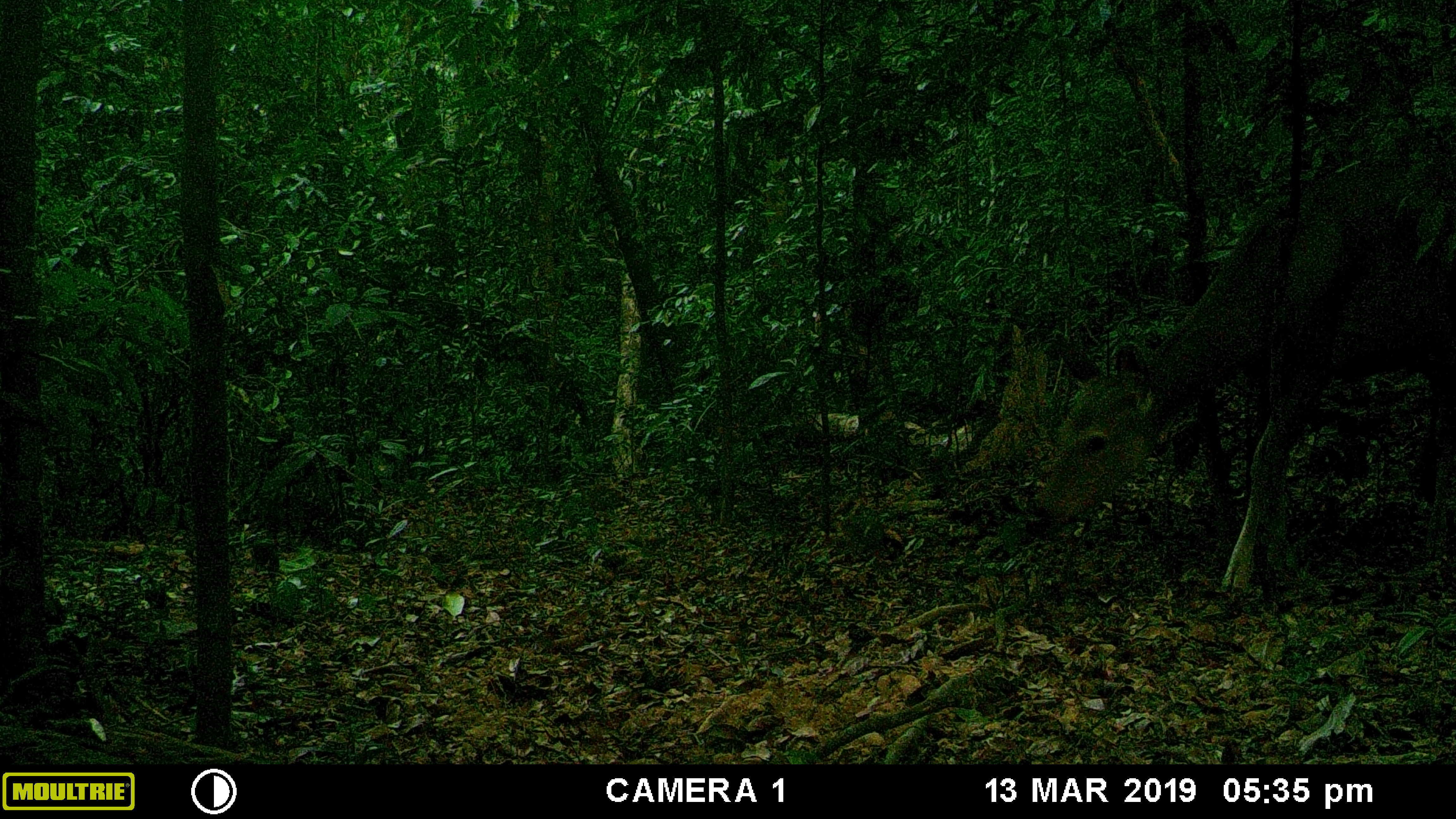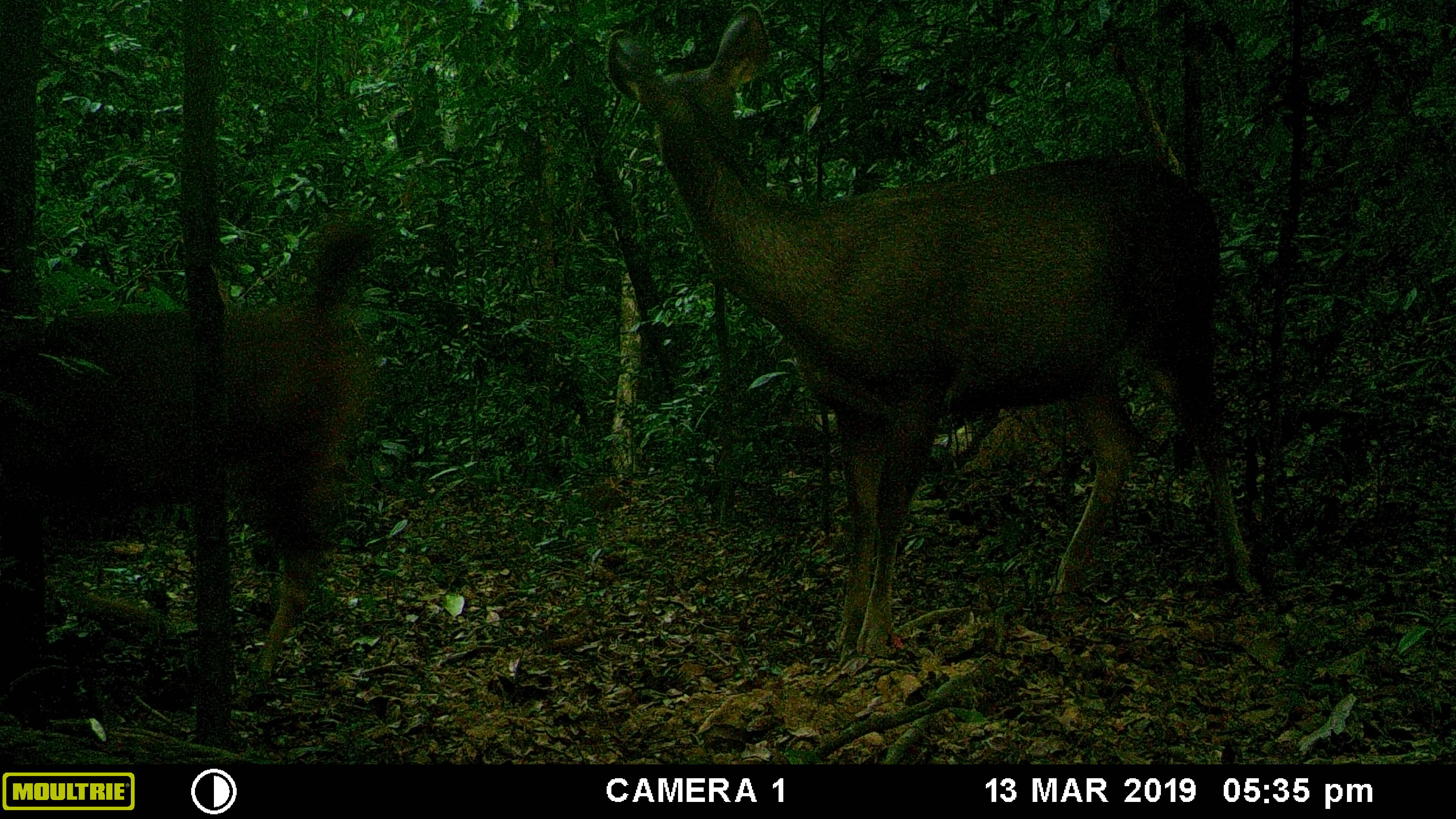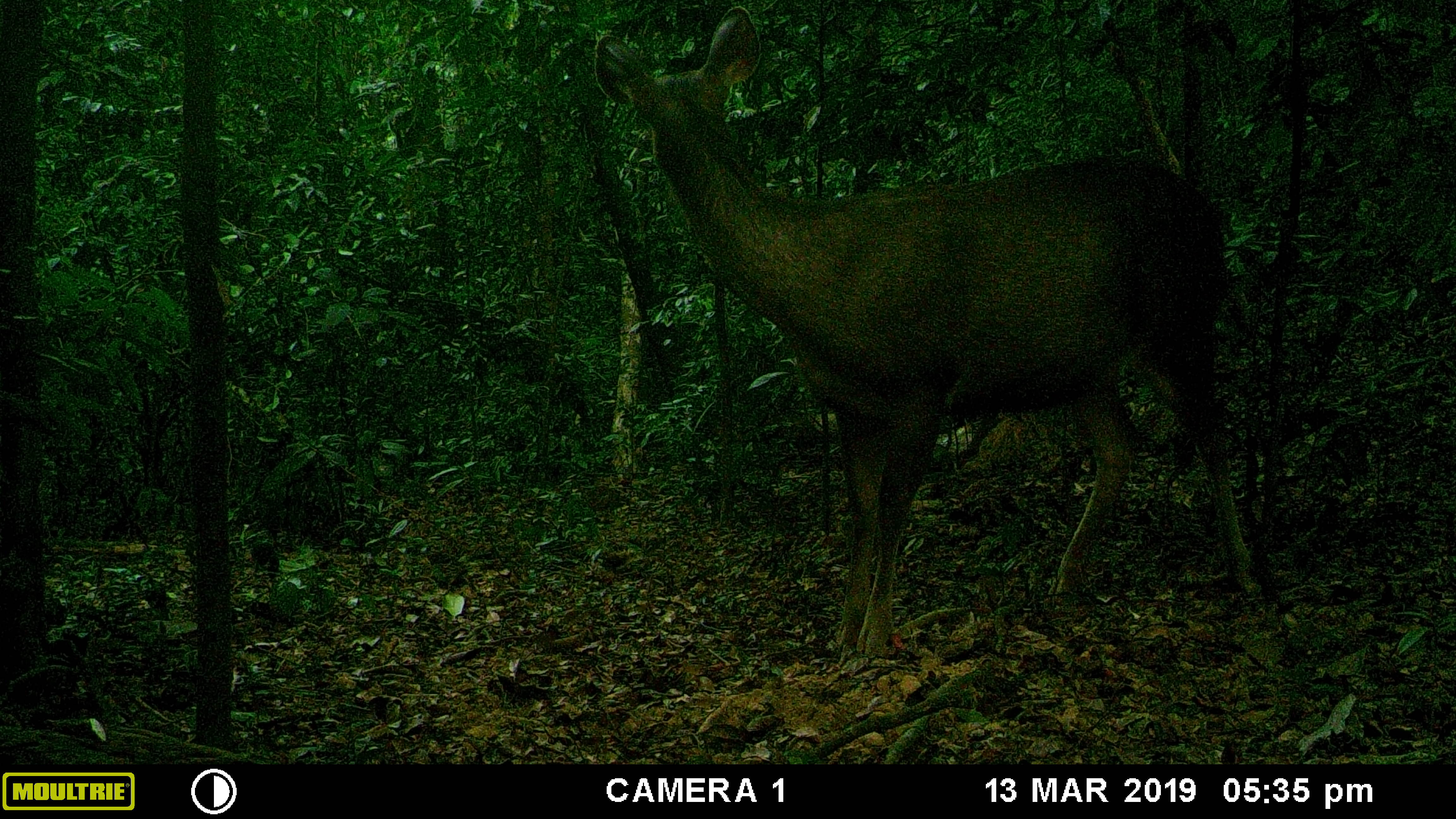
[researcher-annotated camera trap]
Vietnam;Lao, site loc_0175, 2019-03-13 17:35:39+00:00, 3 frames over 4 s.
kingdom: Animalia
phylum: Chordata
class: Mammalia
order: Artiodactyla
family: Cervidae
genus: Rusa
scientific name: Rusa unicolor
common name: sambar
Sambar (Rusa unicolor). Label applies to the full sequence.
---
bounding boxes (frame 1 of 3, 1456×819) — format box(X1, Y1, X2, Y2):
sambar: box(1028, 132, 1454, 594)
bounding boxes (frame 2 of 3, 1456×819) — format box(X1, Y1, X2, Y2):
sambar: box(605, 3, 1263, 656); box(1, 217, 376, 707)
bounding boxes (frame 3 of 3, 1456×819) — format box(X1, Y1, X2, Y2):
sambar: box(594, 4, 1260, 664)